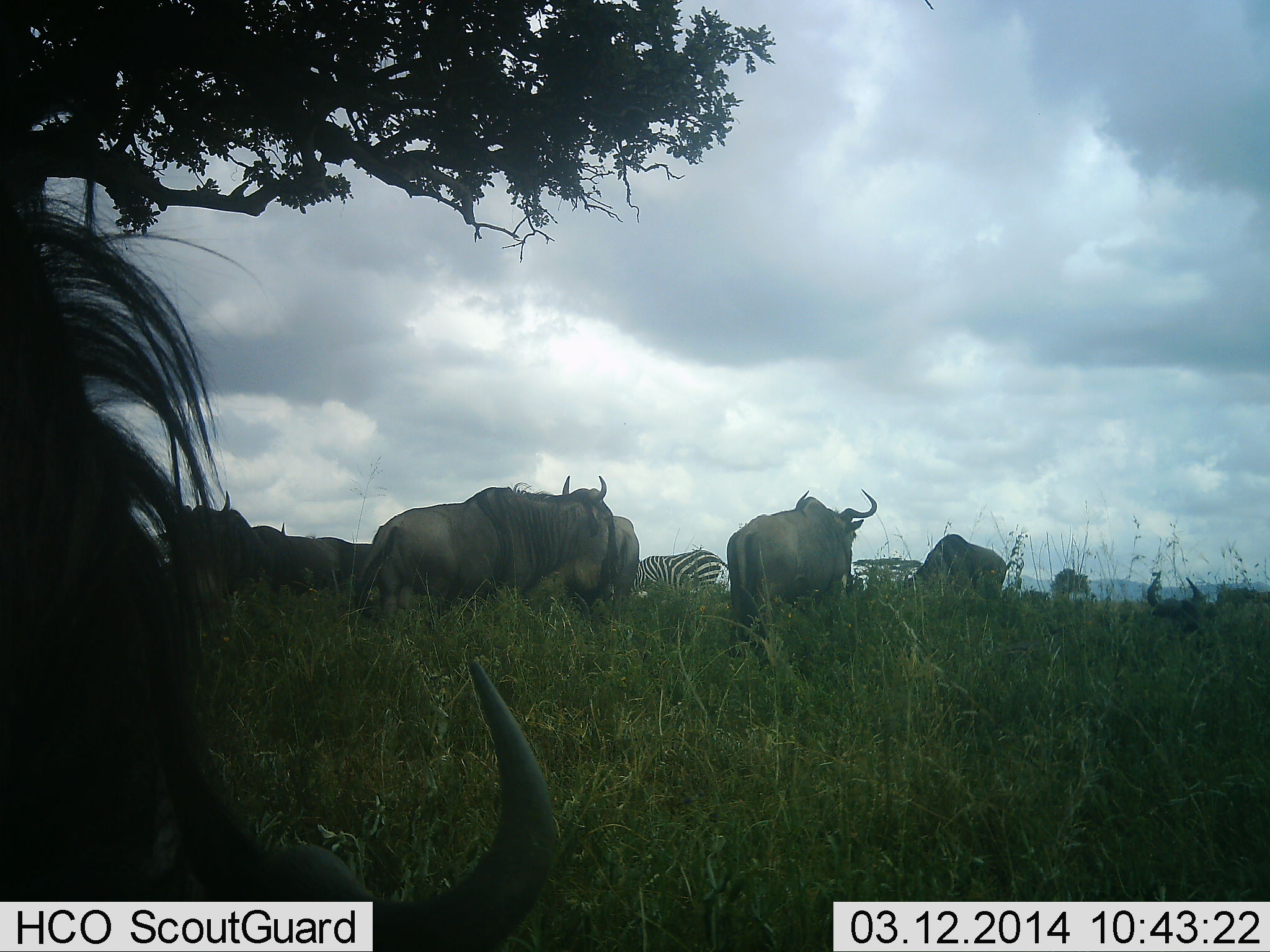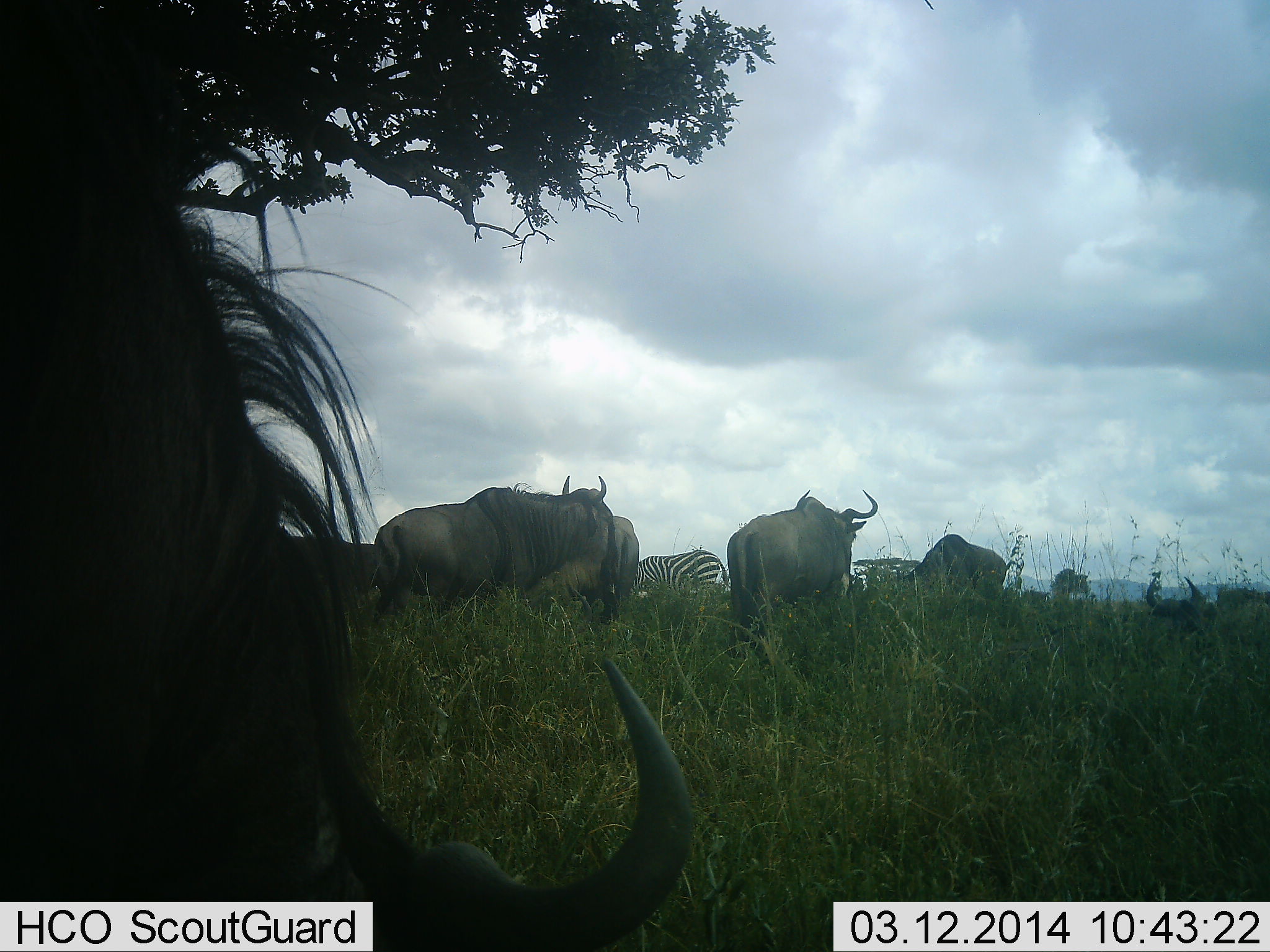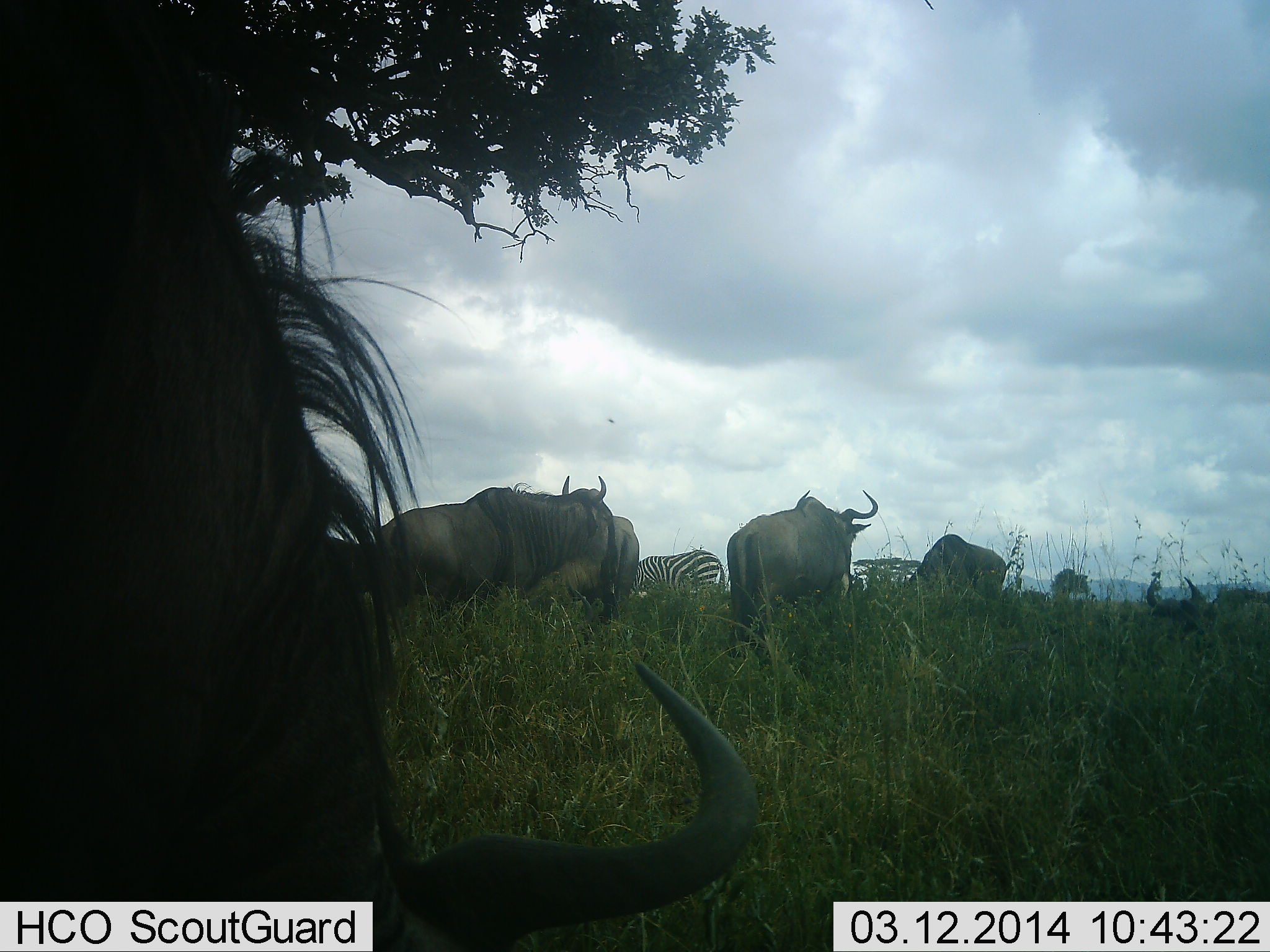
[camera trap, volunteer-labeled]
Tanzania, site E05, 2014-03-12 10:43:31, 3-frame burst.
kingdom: Animalia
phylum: Chordata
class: Mammalia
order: Artiodactyla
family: Bovidae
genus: Connochaetes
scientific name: Connochaetes taurinus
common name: blue wildebeest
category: wildebeest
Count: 7.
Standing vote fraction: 82%.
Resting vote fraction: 9%.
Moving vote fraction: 36%.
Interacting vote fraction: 0%.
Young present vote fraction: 0%.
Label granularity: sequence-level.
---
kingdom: Animalia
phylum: Chordata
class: Mammalia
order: Perissodactyla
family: Equidae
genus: Equus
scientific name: Equus quagga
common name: plains zebra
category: zebra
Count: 1.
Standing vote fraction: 60%.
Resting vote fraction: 0%.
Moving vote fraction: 0%.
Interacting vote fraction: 0%.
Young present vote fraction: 0%.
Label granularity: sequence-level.